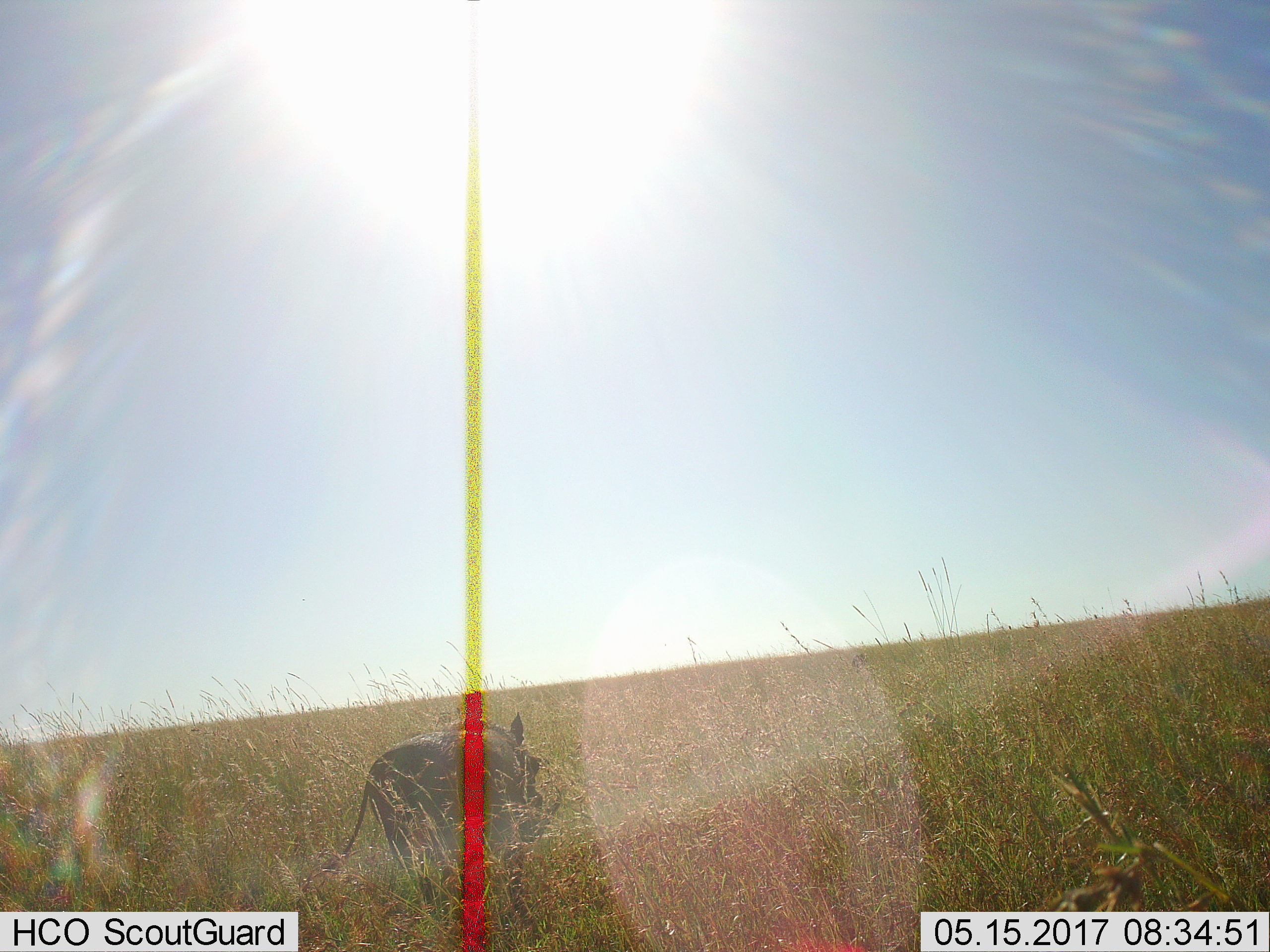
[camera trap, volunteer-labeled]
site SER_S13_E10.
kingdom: Animalia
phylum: Chordata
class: Mammalia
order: Artiodactyla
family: Suidae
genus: Phacochoerus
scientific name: Phacochoerus africanus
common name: warthog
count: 1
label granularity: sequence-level